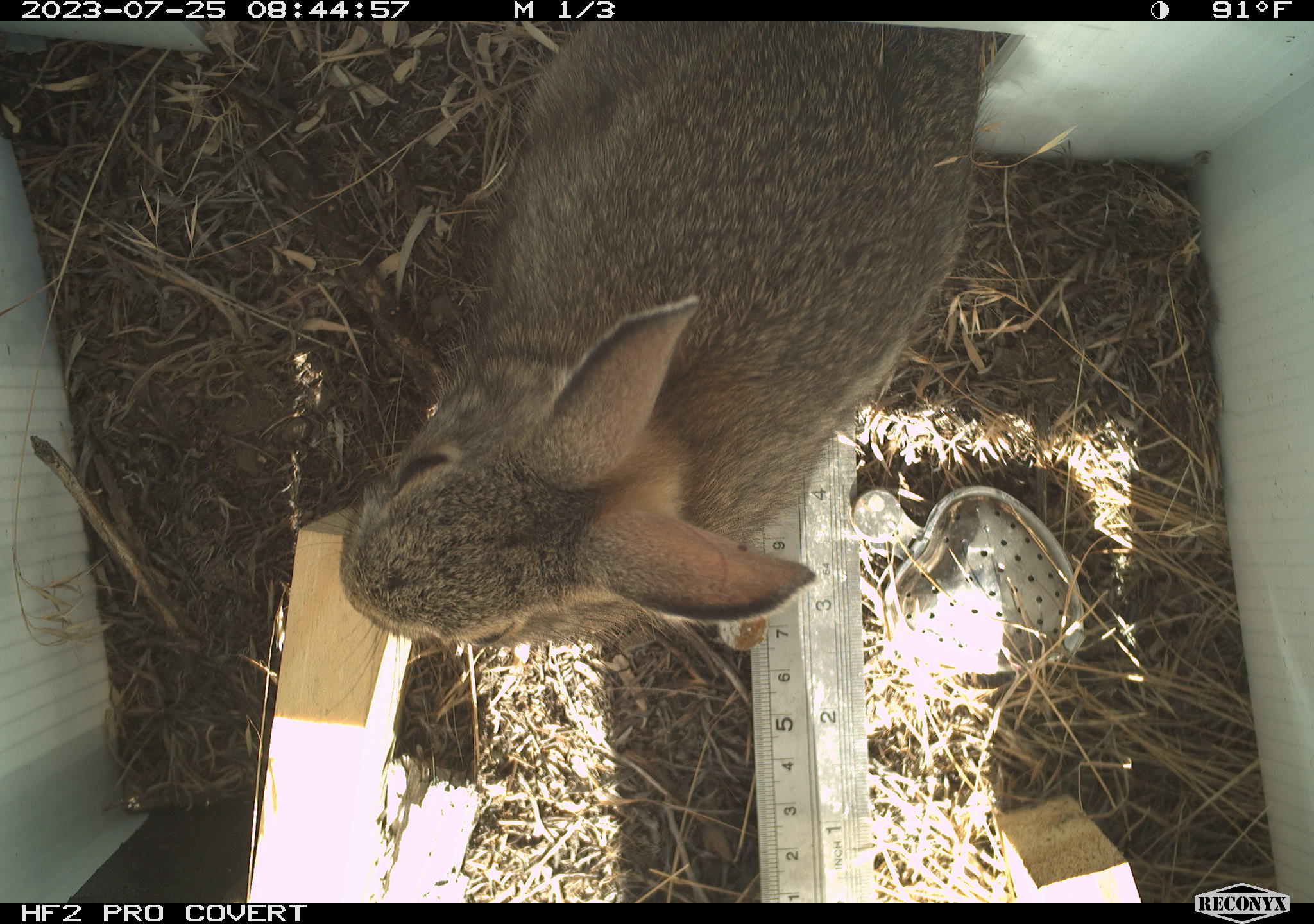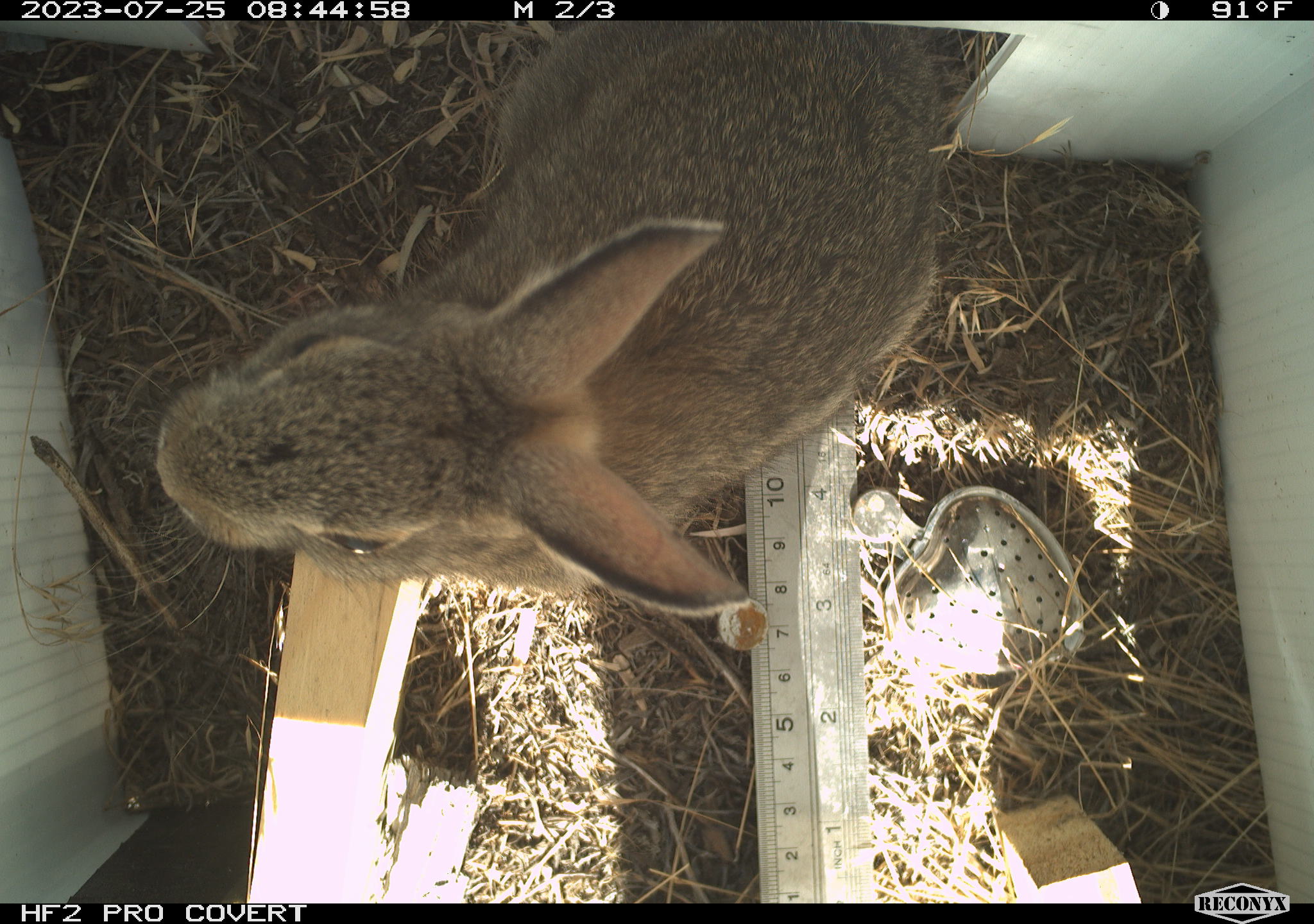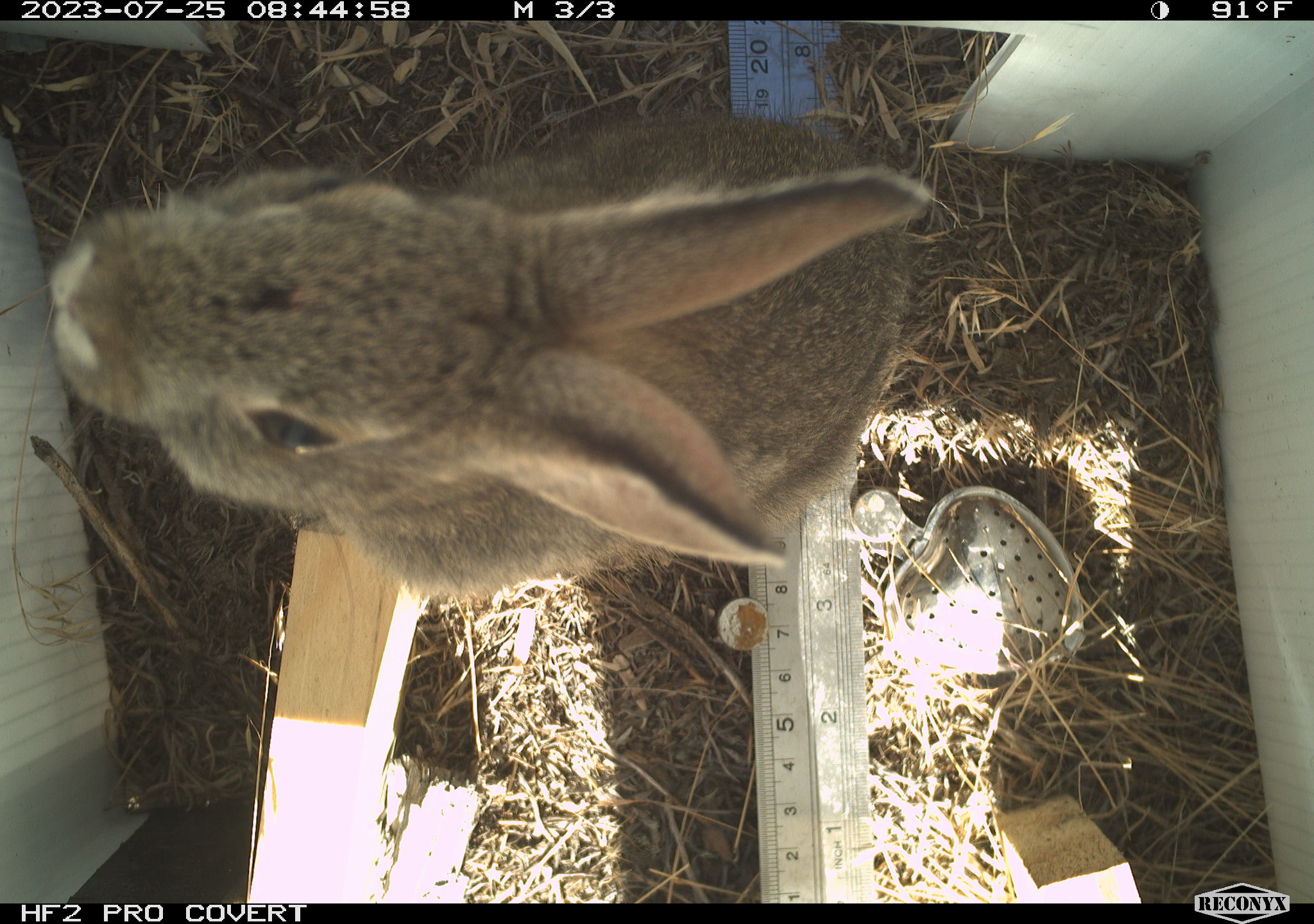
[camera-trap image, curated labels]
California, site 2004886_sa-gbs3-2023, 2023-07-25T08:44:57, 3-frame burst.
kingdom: Animalia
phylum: Chordata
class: Mammalia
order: Lagomorpha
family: Leporidae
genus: Sylvilagus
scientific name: Sylvilagus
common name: cottontail rabbits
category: sylvilagus species